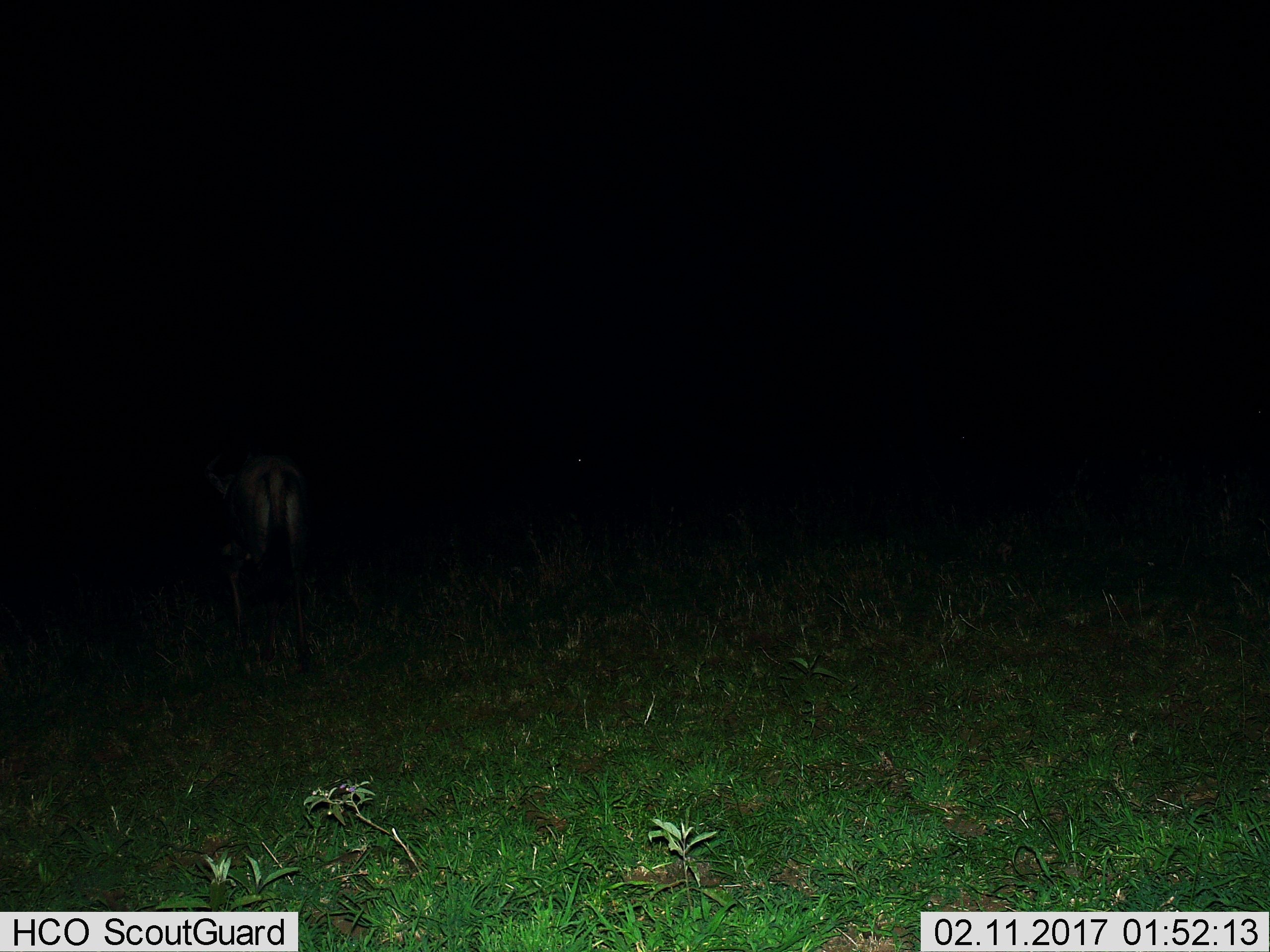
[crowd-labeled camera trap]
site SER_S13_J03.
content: unidentified animal